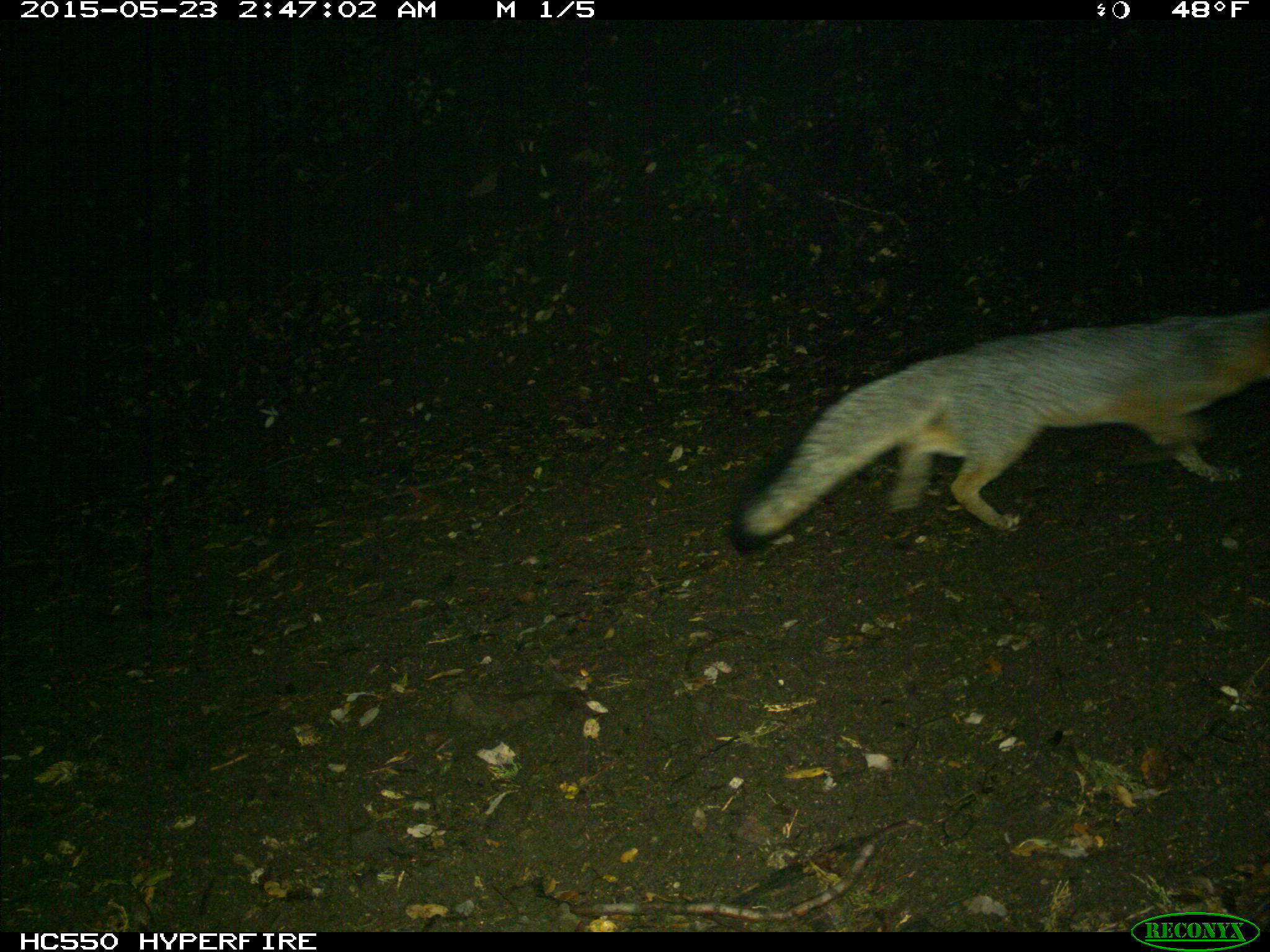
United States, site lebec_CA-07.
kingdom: Animalia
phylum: Chordata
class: Mammalia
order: Carnivora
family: Canidae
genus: Urocyon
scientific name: Urocyon cinereoargenteus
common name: gray fox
Urocyon cinereoargenteus (gray fox).